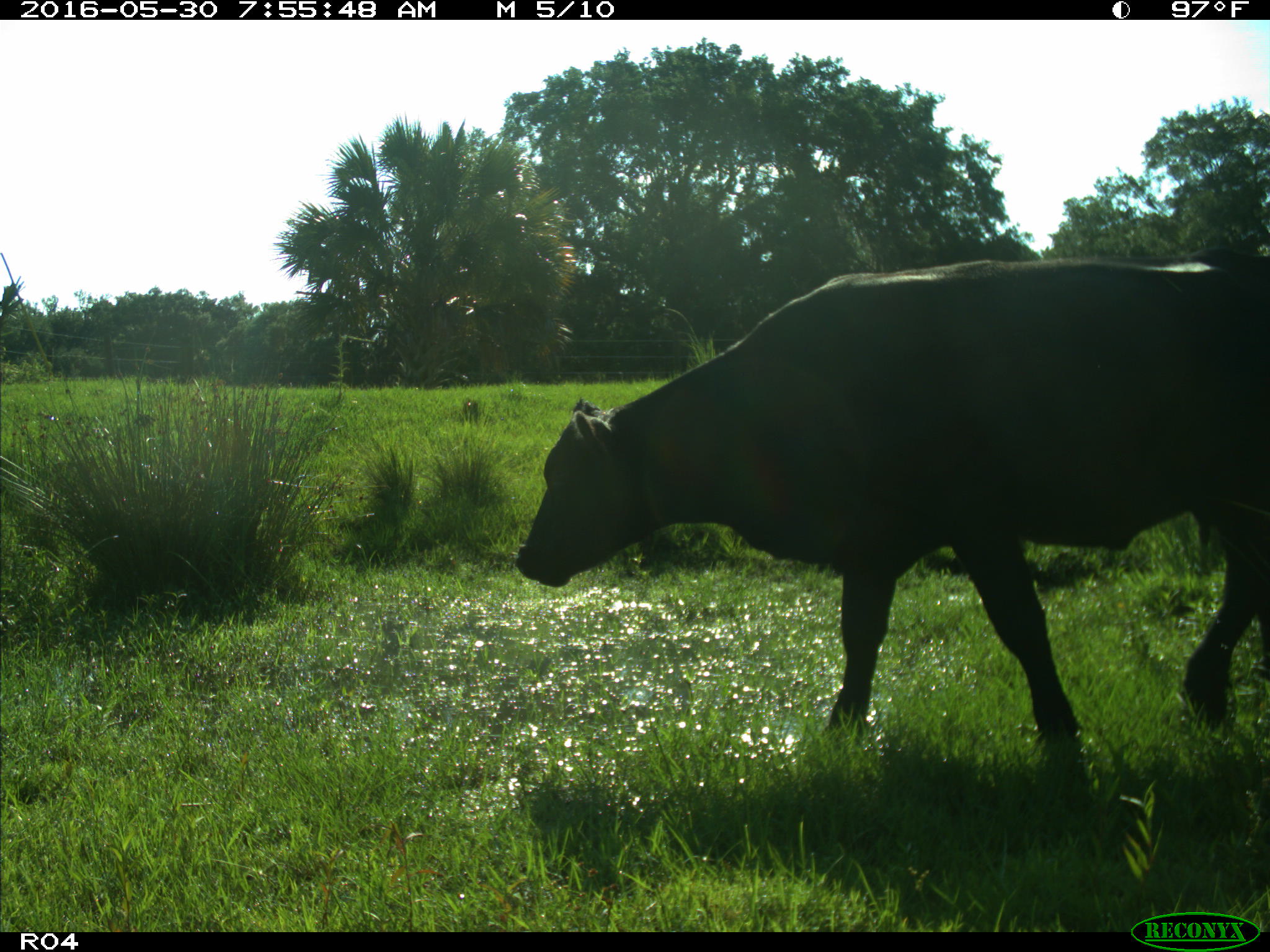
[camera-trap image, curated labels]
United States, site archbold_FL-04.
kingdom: Animalia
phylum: Chordata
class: Mammalia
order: Artiodactyla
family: Bovidae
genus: Bos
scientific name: Bos taurus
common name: domestic cow